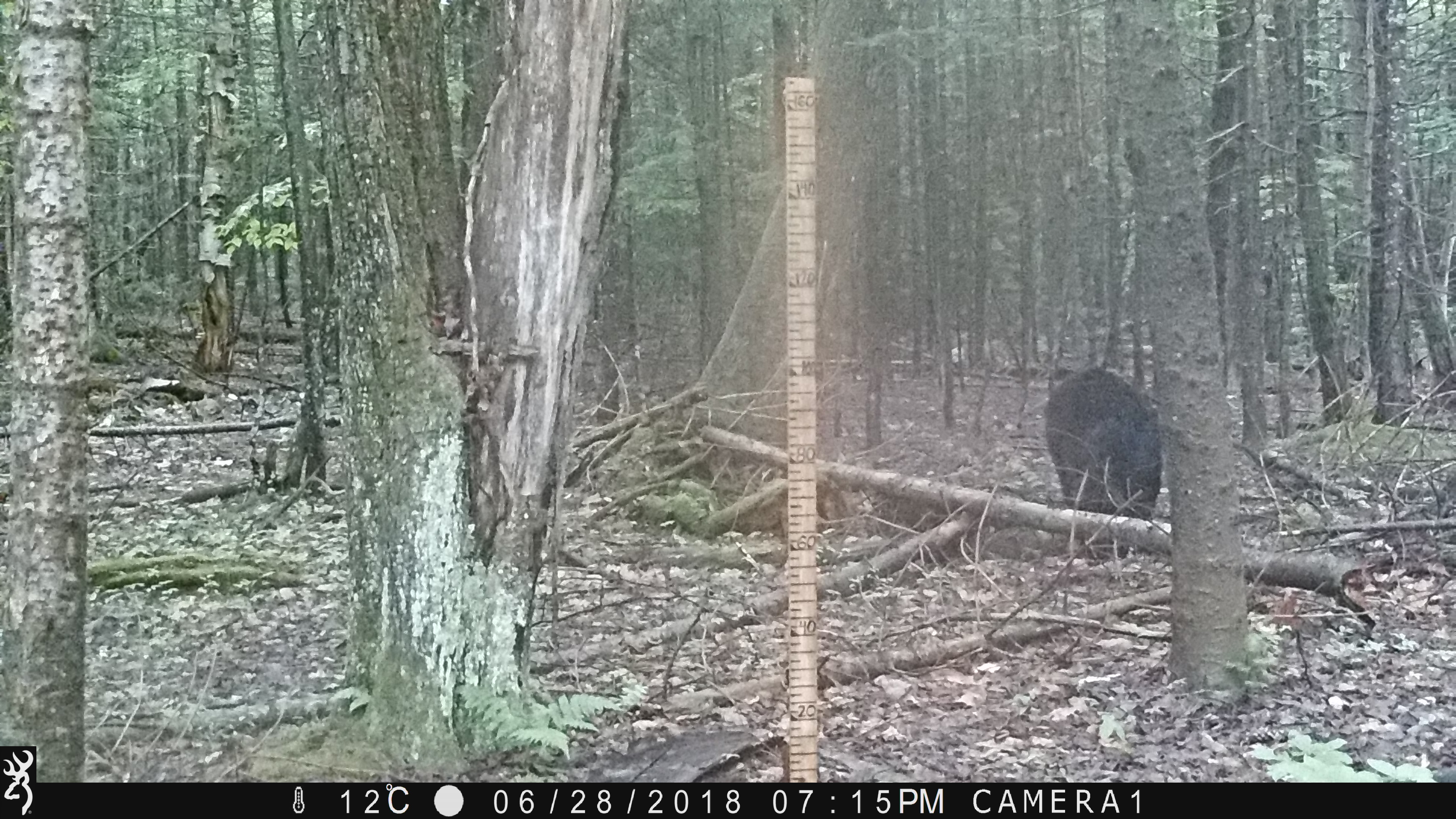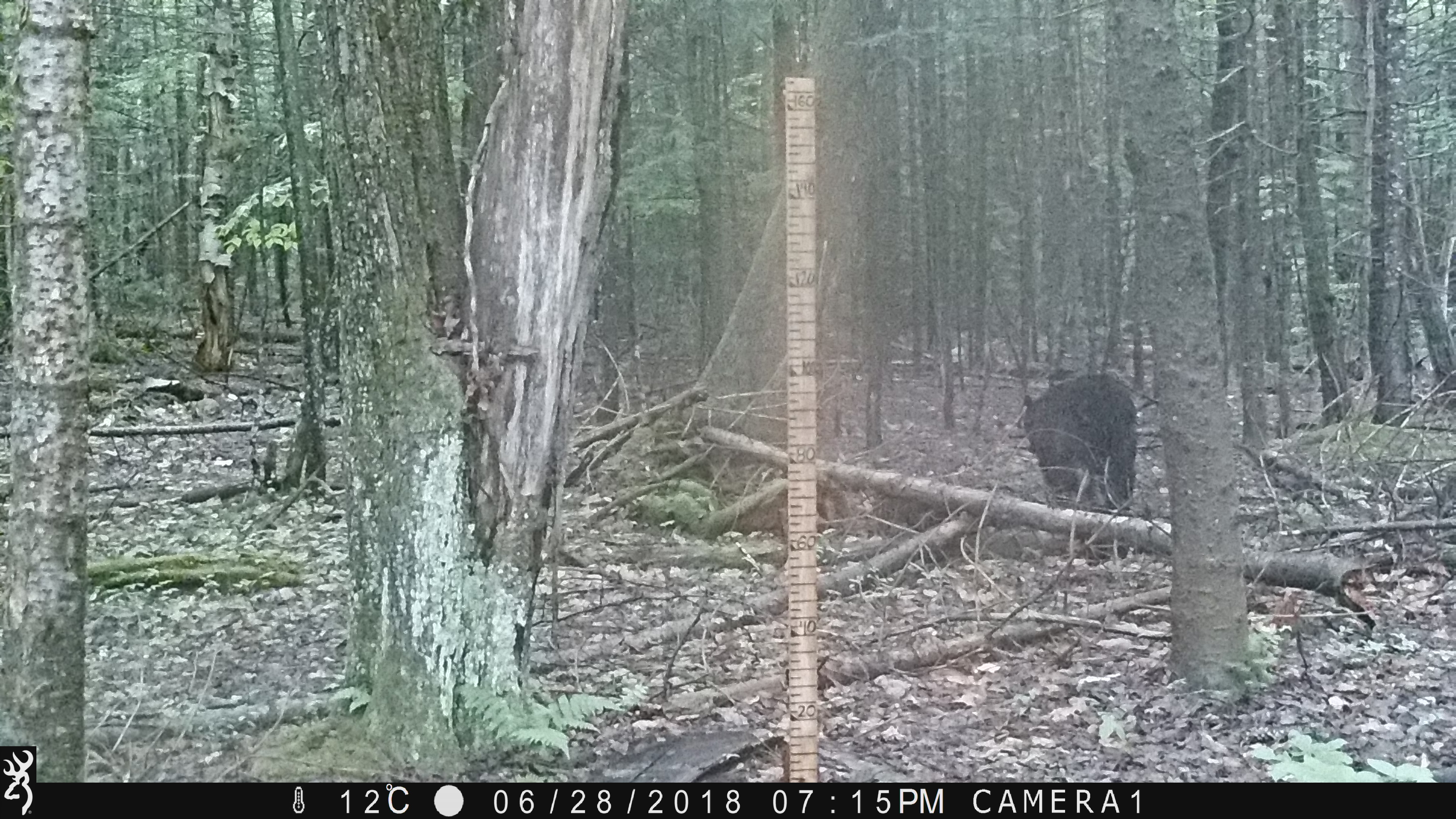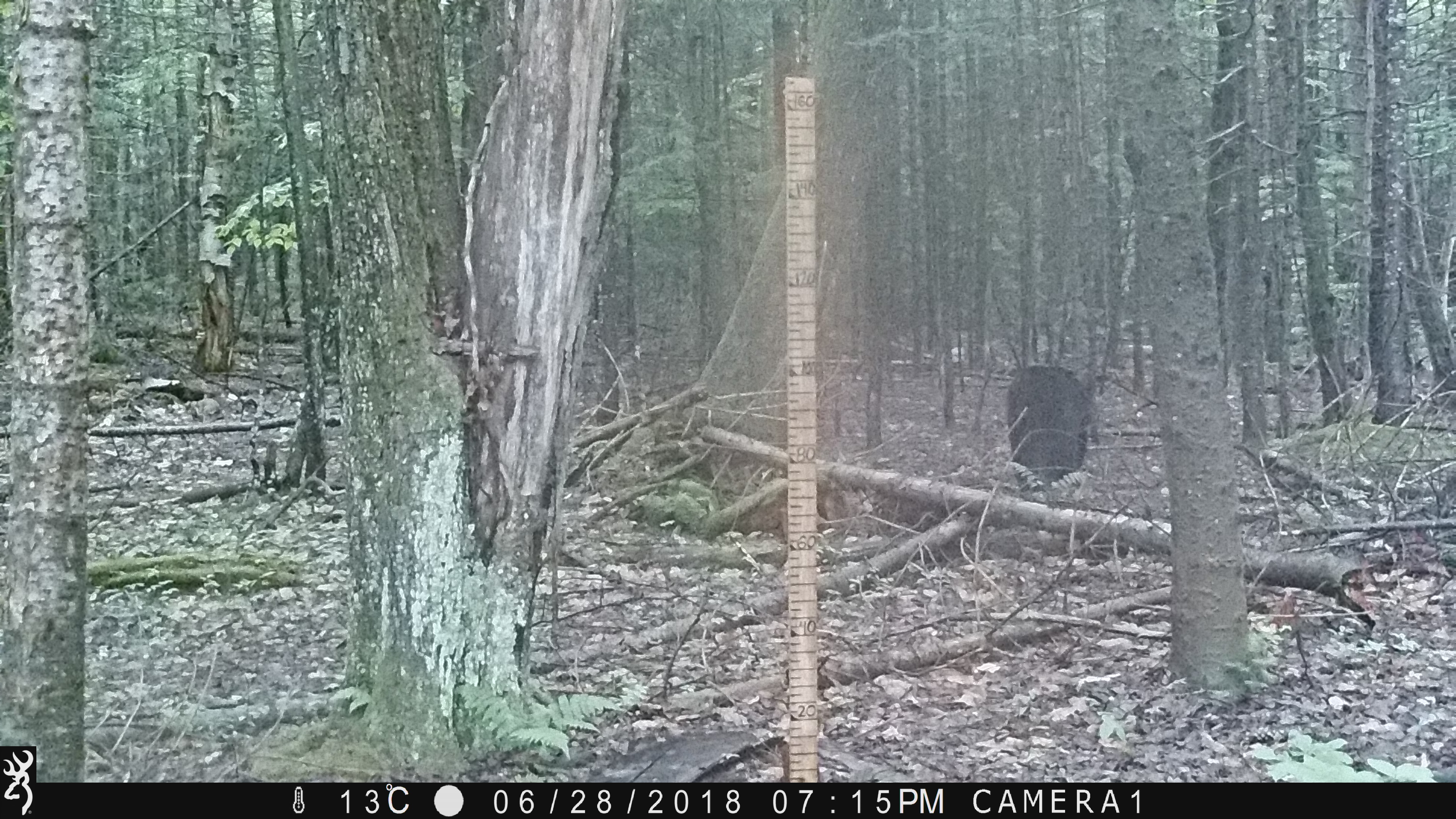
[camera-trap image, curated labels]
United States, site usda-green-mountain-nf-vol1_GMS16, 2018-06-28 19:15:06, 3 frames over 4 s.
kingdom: Animalia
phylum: Chordata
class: Mammalia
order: Carnivora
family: Ursidae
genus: Ursus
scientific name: Ursus americanus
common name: black bear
Black bear (Ursus americanus).